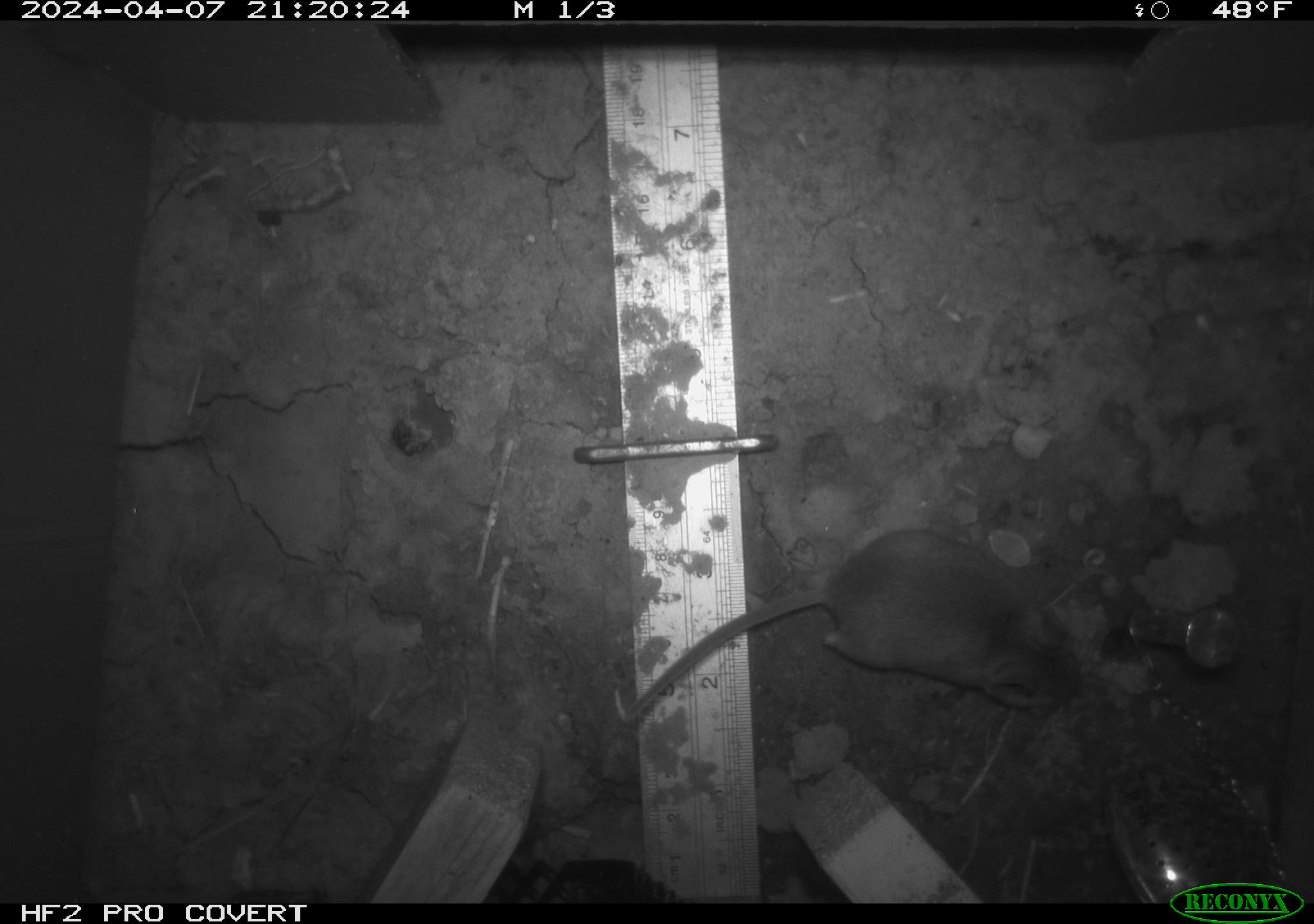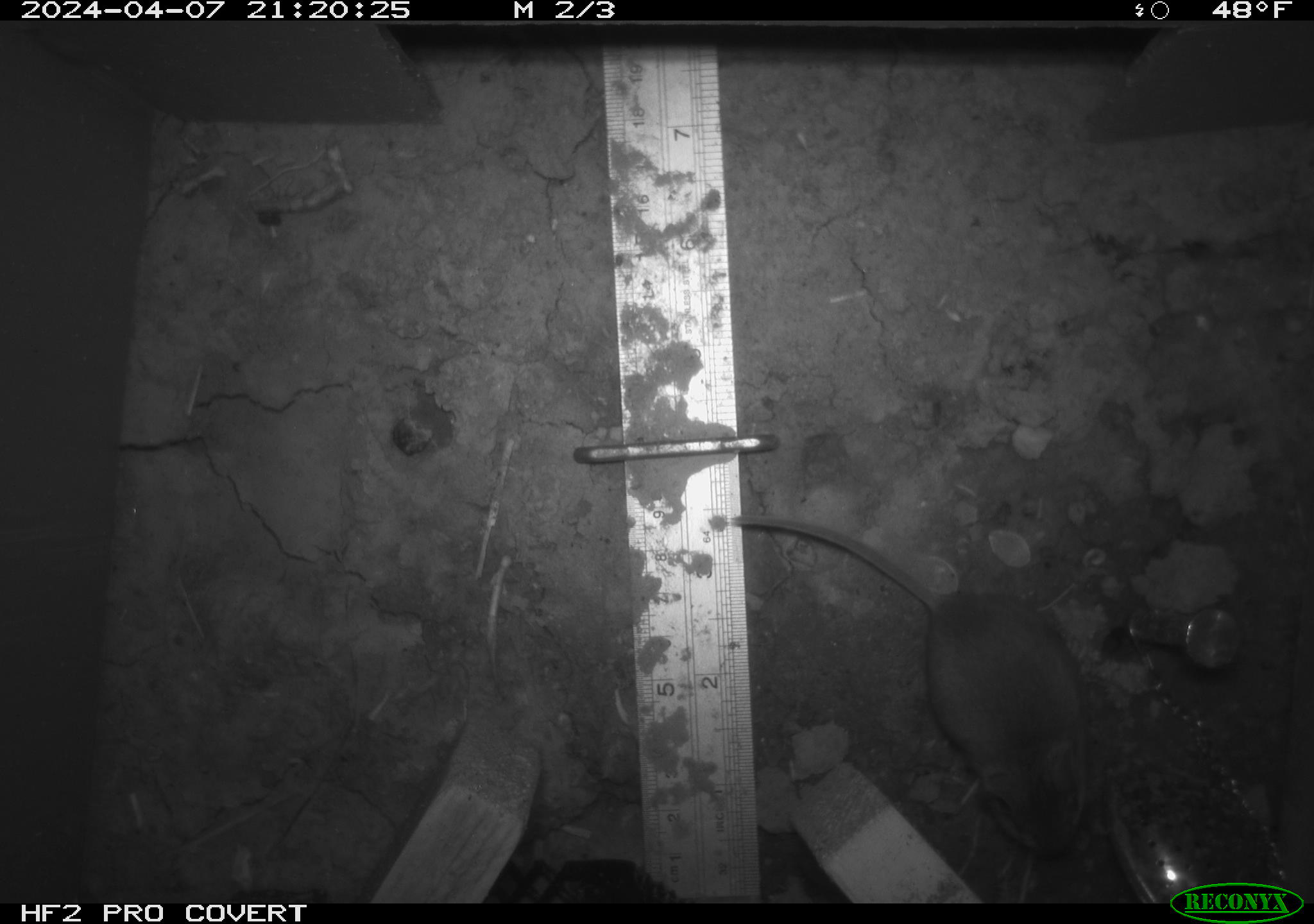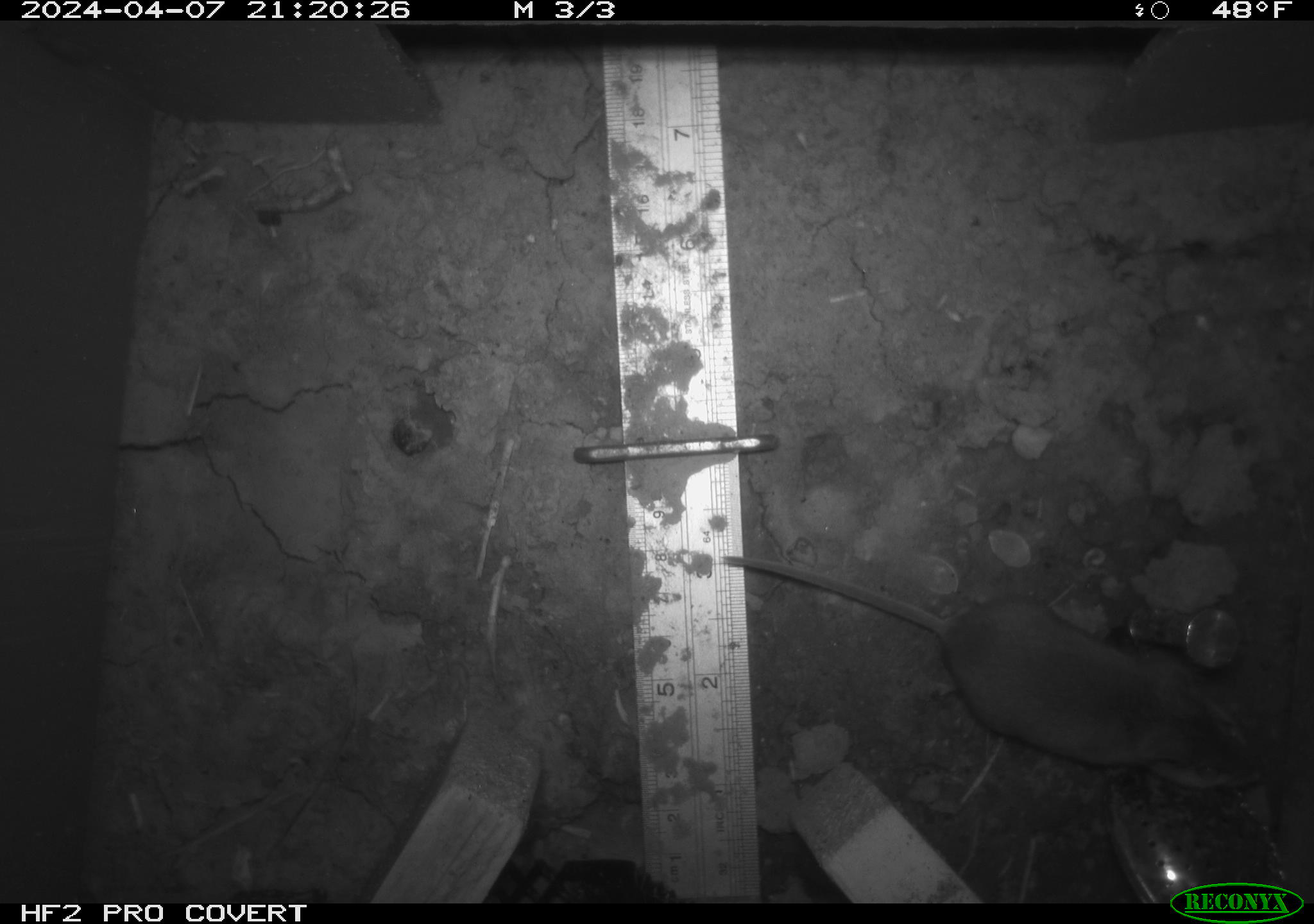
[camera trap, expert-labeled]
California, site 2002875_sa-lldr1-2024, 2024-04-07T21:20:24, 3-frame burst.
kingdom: Animalia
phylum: Chordata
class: Mammalia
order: Rodentia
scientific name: Rodentia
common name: mouse species